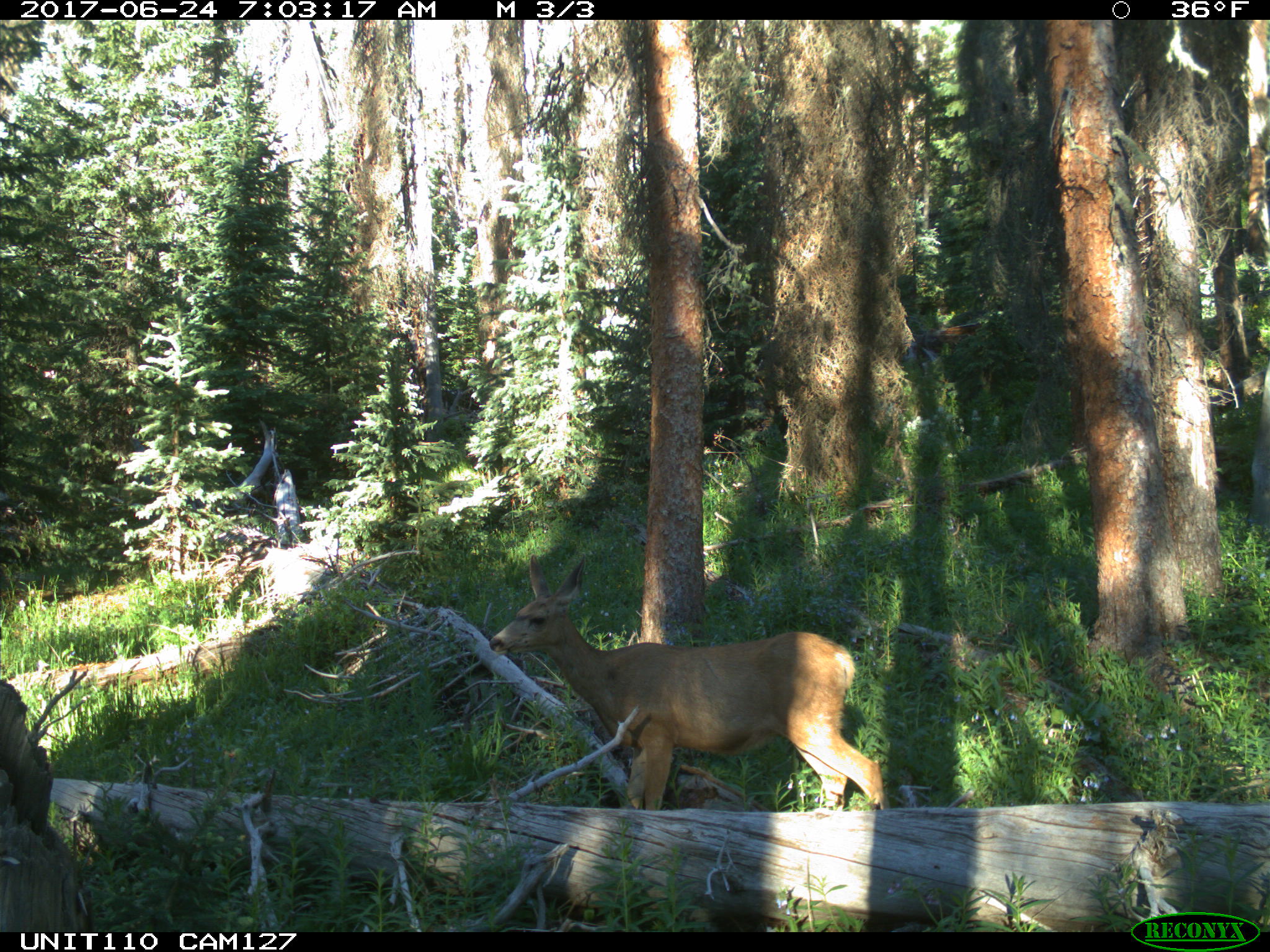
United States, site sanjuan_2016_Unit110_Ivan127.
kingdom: Animalia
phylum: Chordata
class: Mammalia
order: Artiodactyla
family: Cervidae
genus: Odocoileus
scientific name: Odocoileus hemionus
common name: mule deer